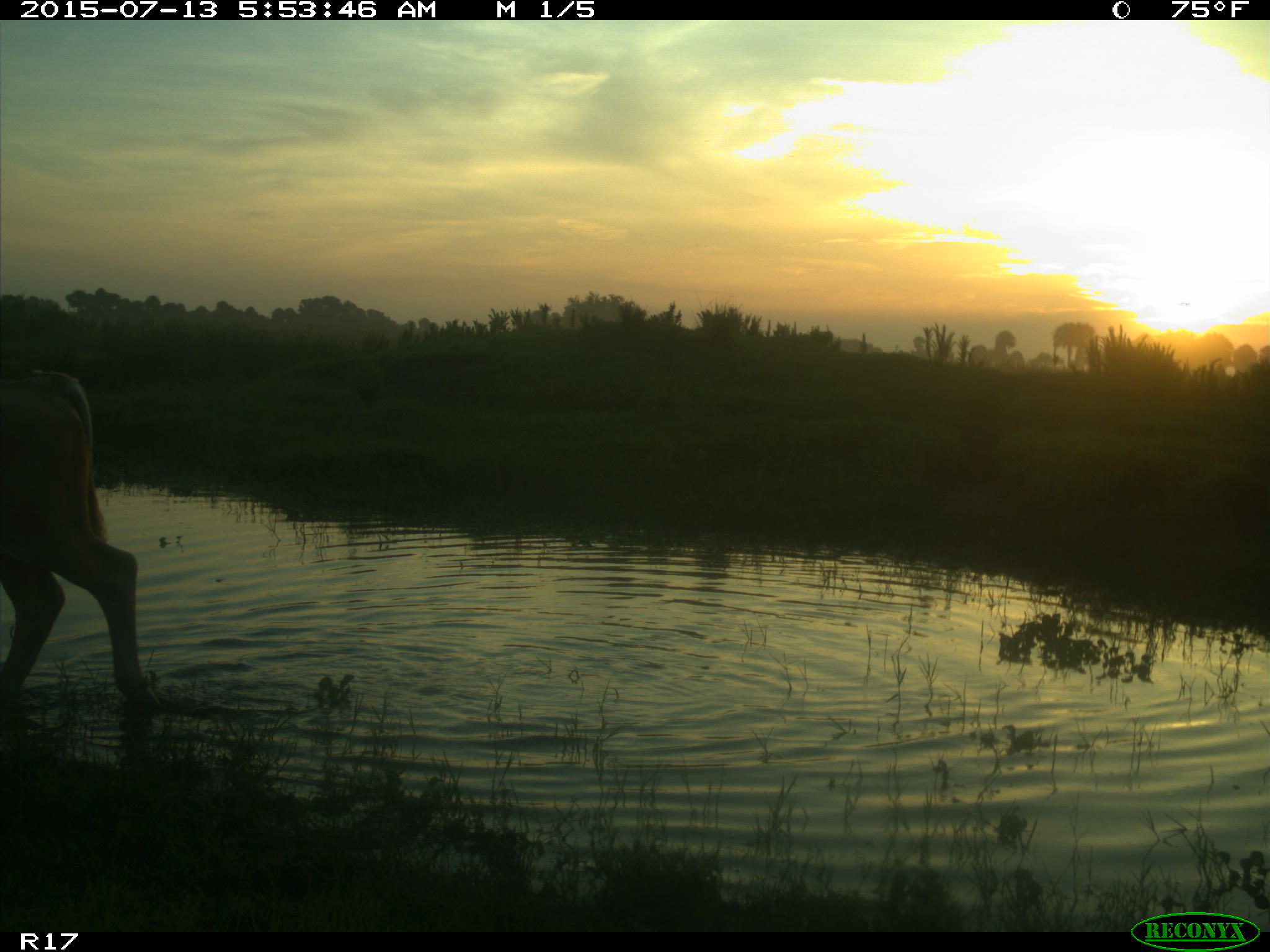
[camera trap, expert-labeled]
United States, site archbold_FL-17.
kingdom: Animalia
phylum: Chordata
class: Mammalia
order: Artiodactyla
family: Bovidae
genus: Bos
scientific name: Bos taurus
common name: domestic cow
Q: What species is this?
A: Bos taurus (domestic cow).